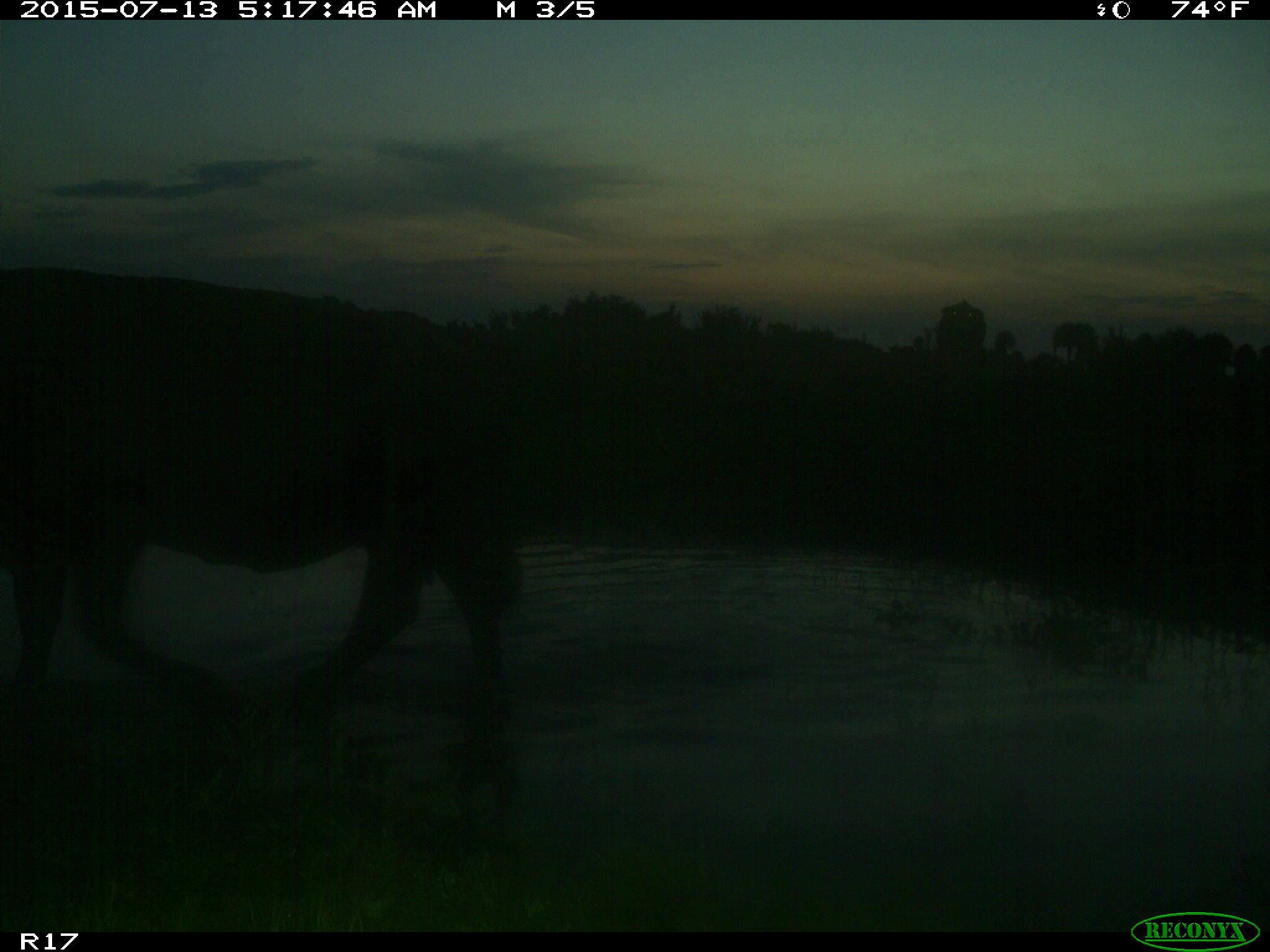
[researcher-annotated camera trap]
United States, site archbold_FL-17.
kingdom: Animalia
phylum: Chordata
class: Mammalia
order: Artiodactyla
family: Bovidae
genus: Bos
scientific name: Bos taurus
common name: domestic cow